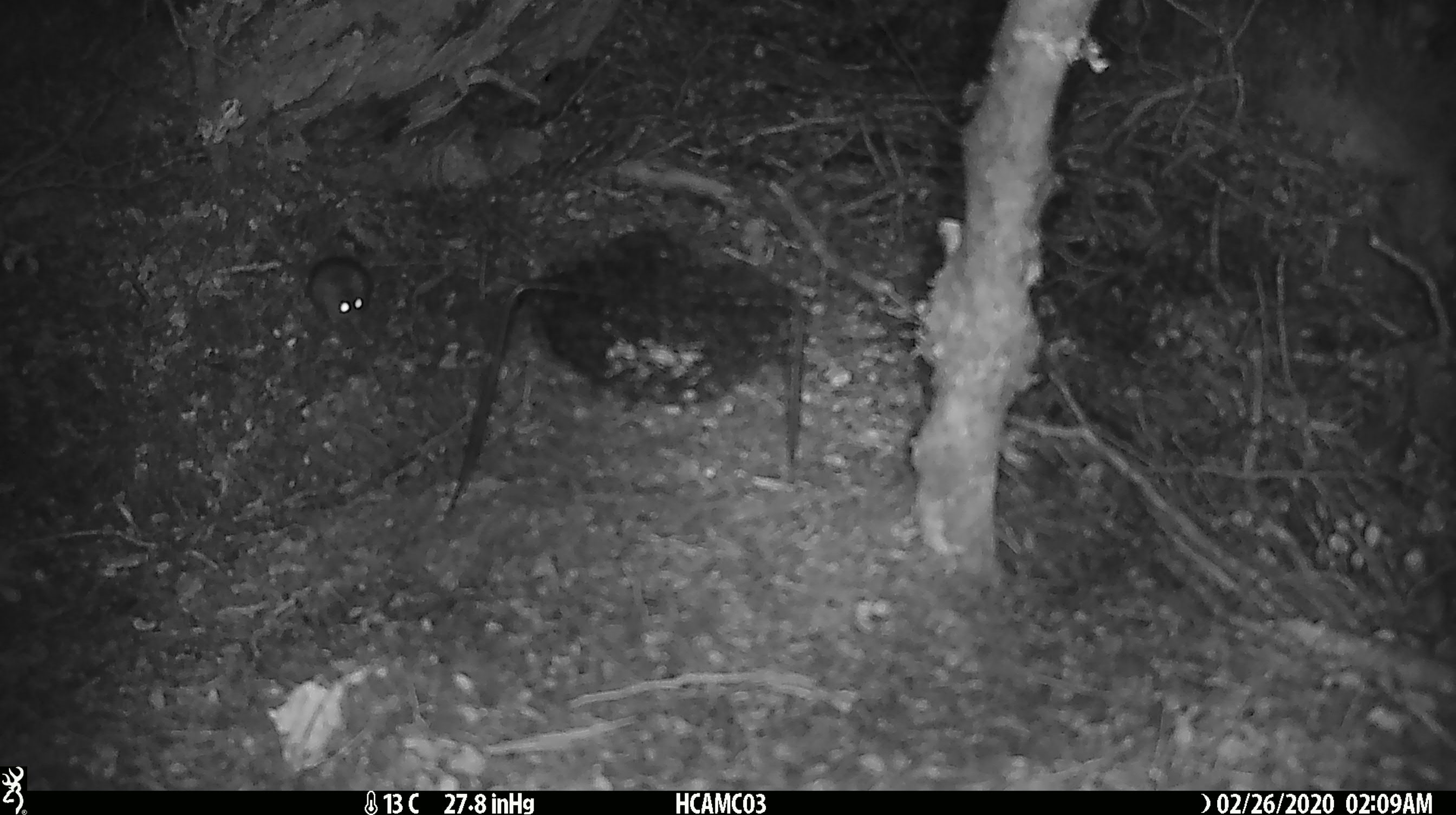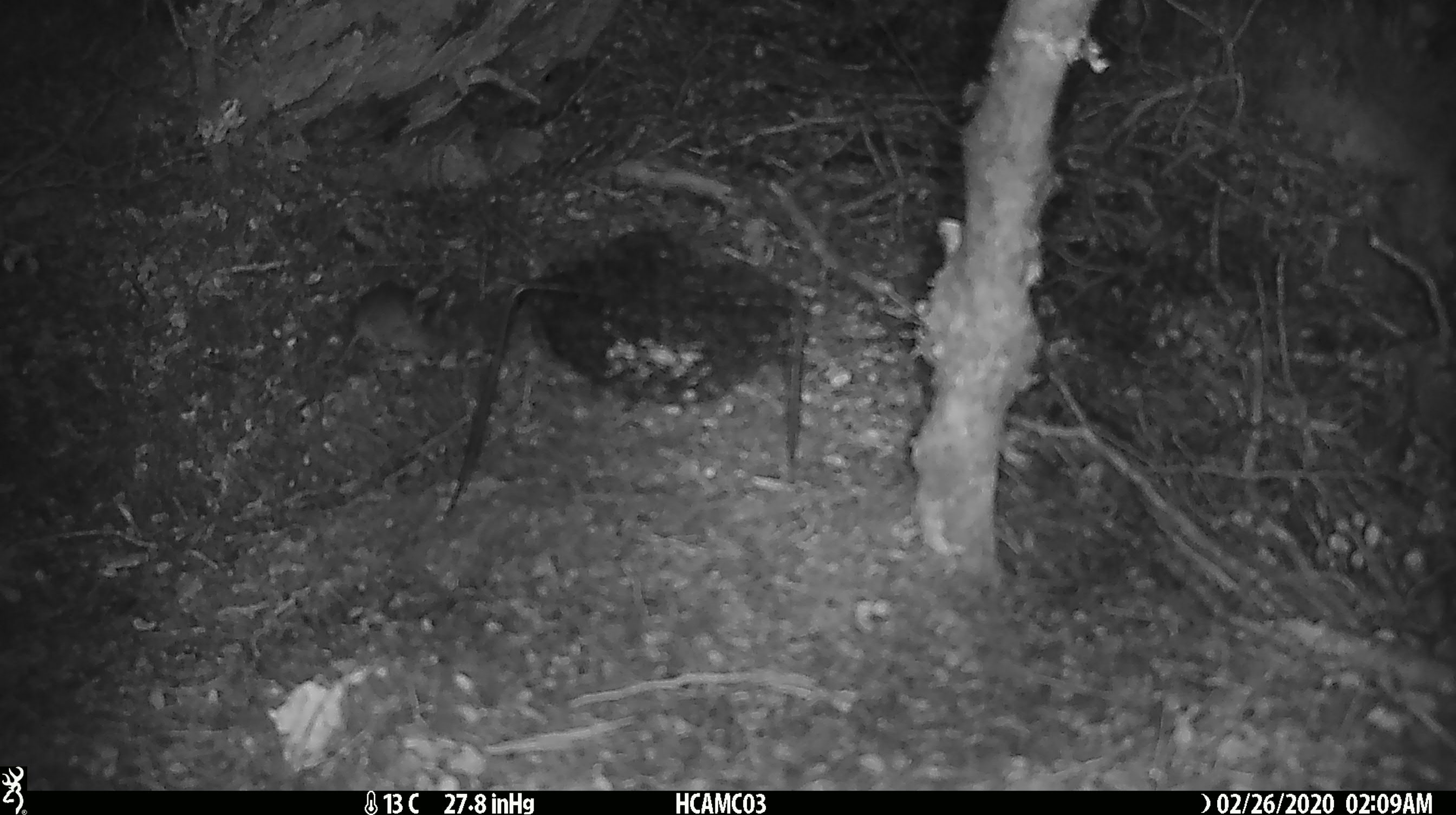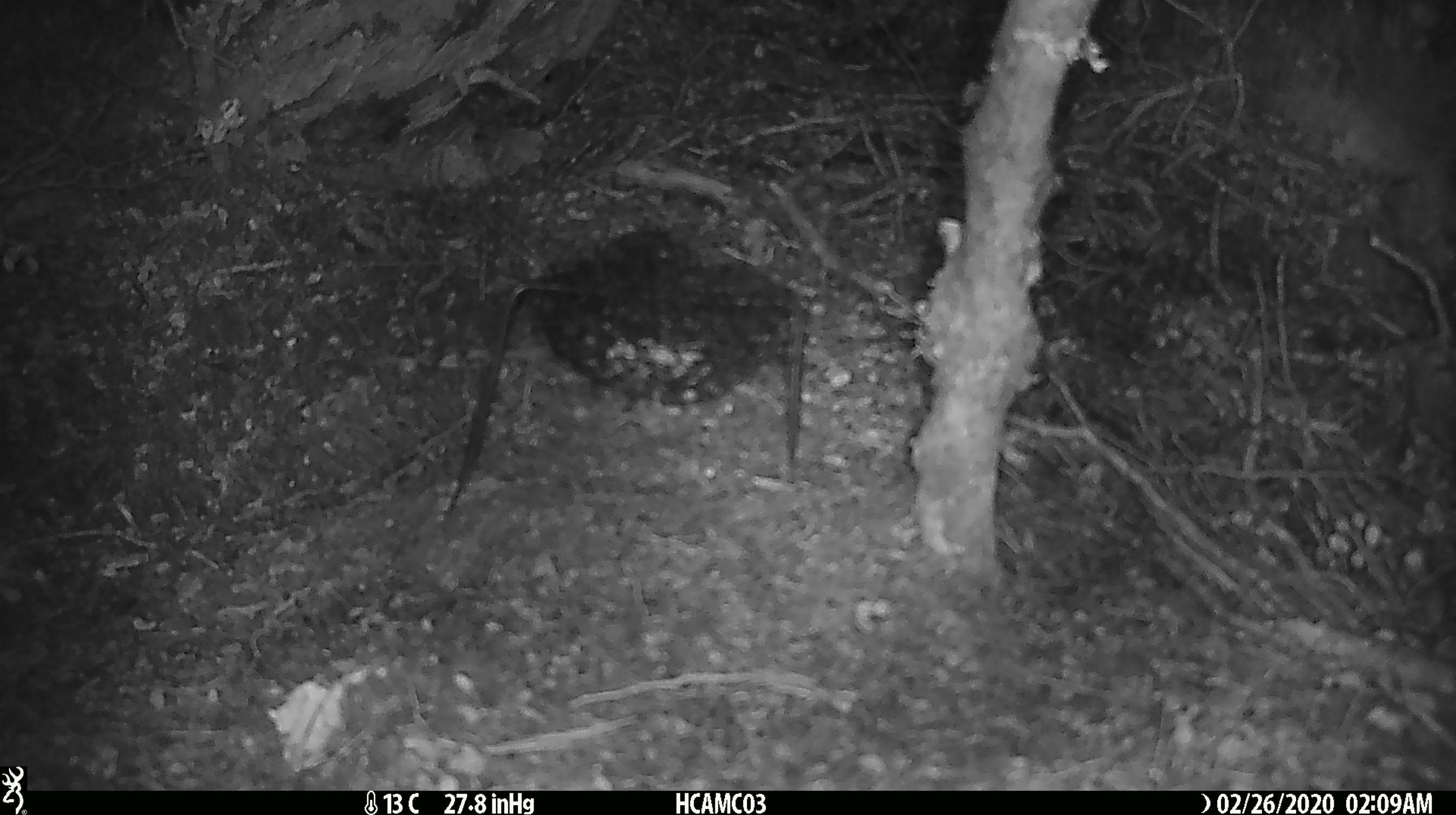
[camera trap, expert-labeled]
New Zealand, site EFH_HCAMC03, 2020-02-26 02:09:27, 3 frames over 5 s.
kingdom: Animalia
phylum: Chordata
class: Mammalia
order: Rodentia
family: Muridae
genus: Mus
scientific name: Mus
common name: mouse